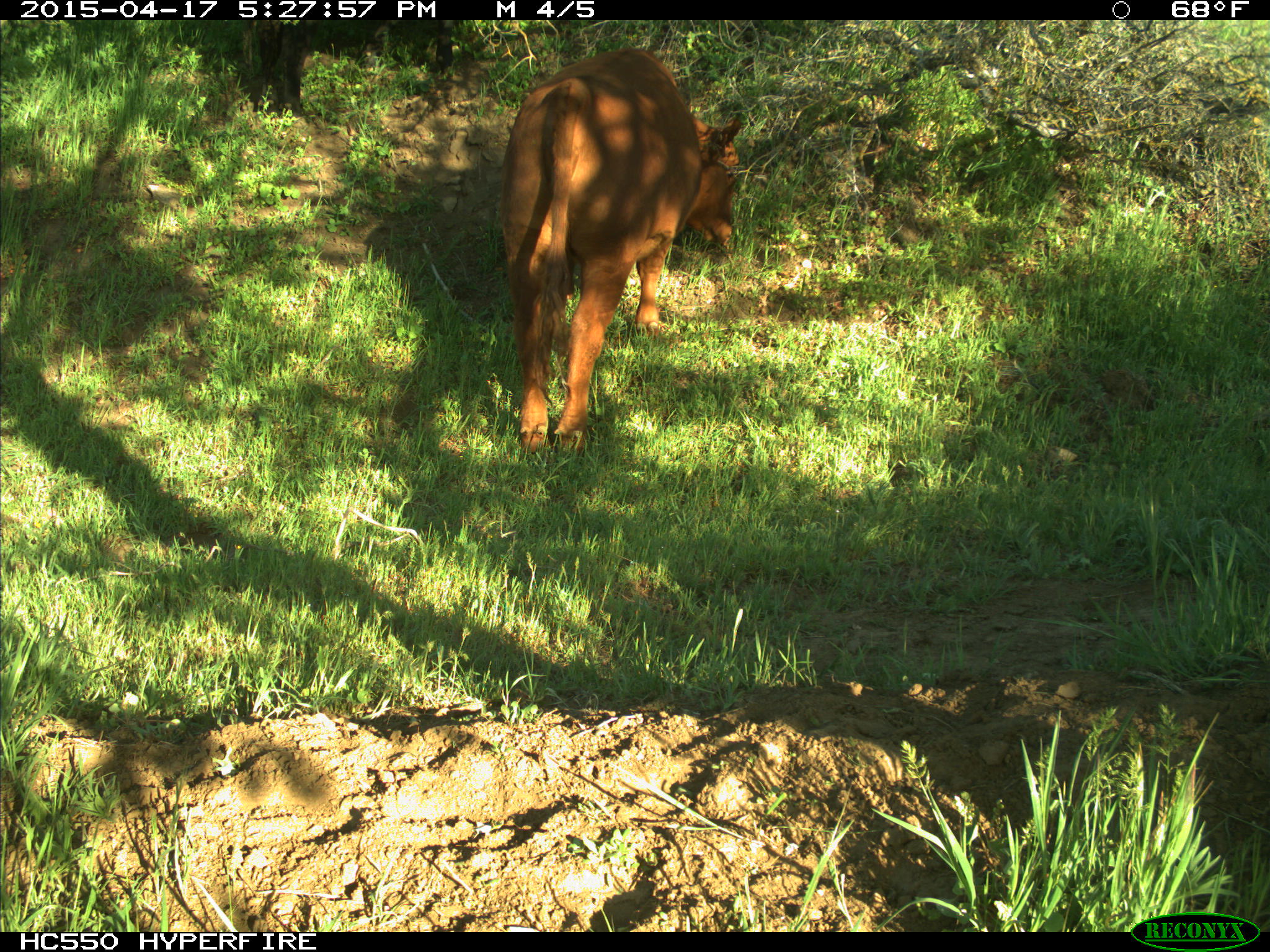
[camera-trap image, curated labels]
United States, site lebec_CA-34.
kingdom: Animalia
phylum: Chordata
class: Mammalia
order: Artiodactyla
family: Bovidae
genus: Bos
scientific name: Bos taurus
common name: domestic cow